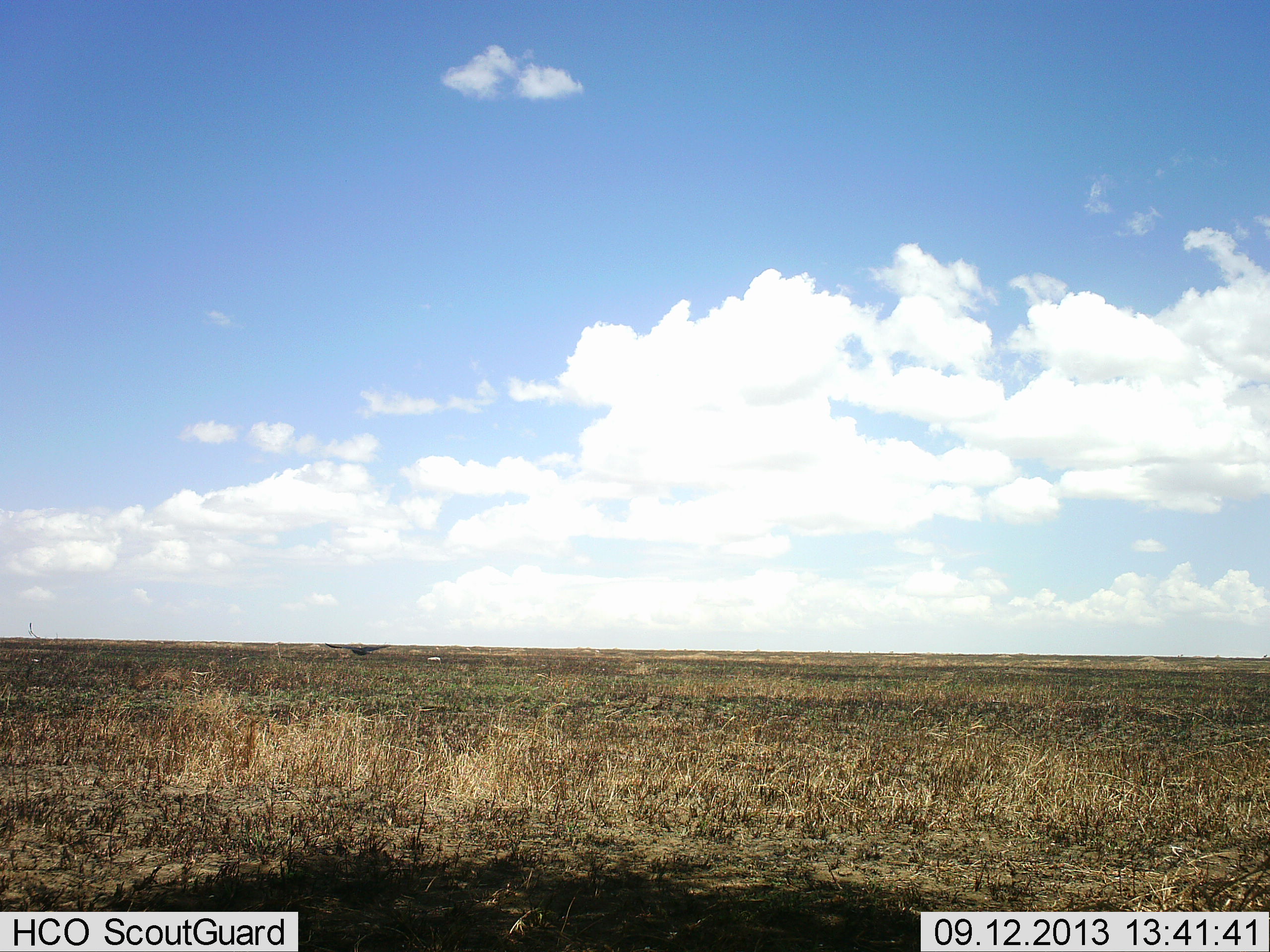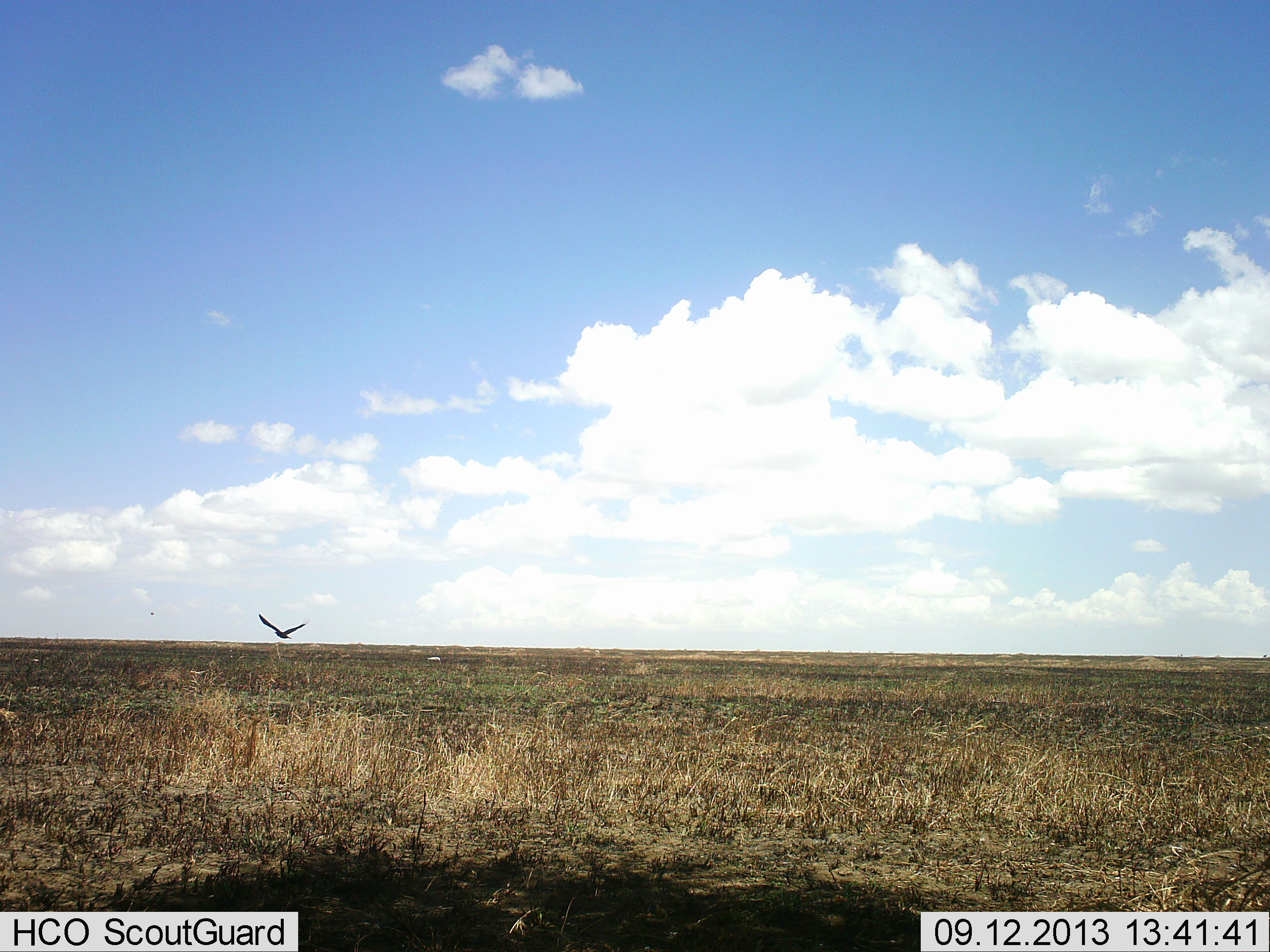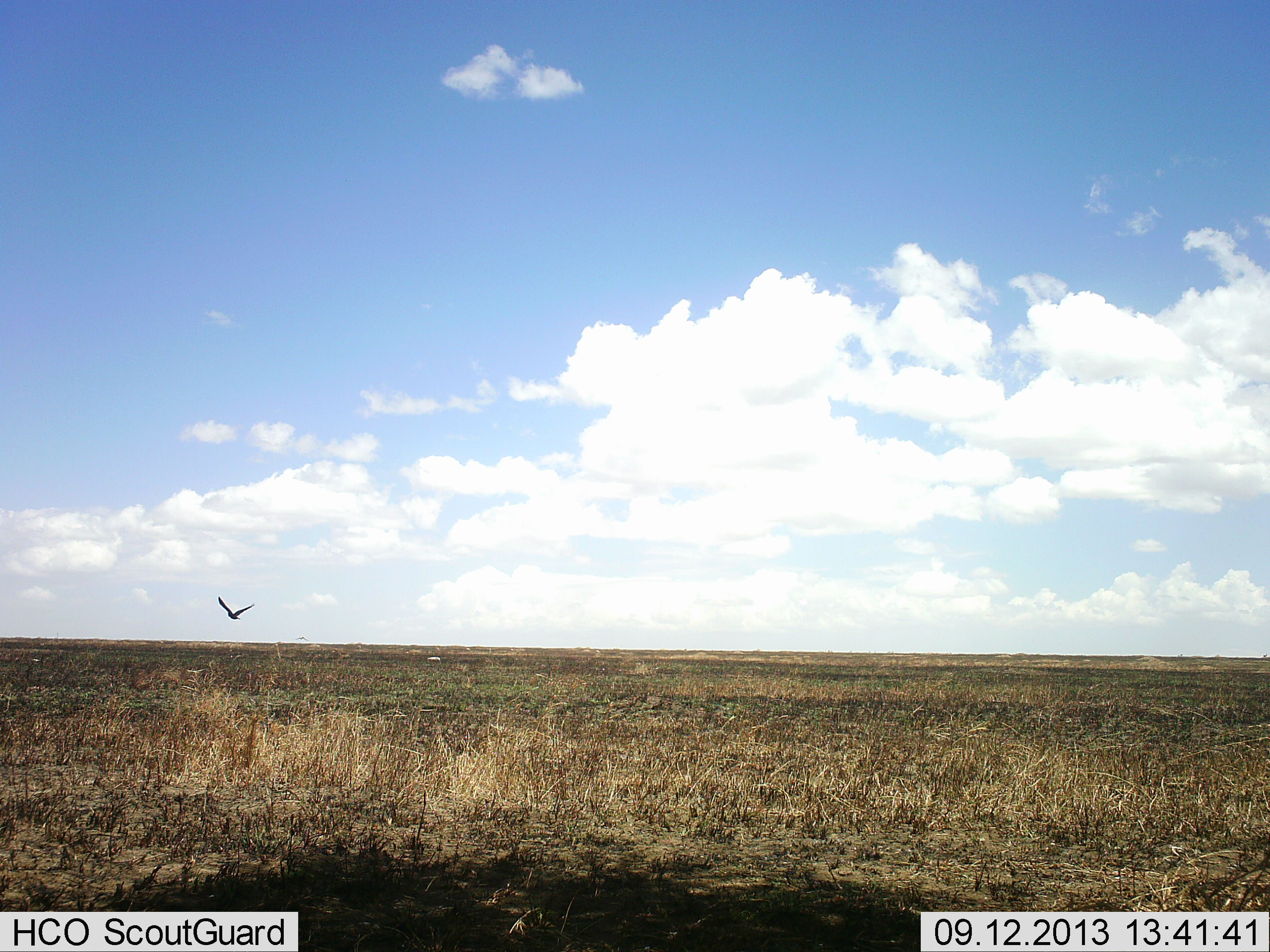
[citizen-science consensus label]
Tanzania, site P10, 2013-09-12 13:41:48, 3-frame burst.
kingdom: Animalia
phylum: Chordata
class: Aves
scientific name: Aves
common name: bird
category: otherbird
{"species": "otherbird (bird) (Aves)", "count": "1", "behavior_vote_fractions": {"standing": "0%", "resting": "0%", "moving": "100%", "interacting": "0%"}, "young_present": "0%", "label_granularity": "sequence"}